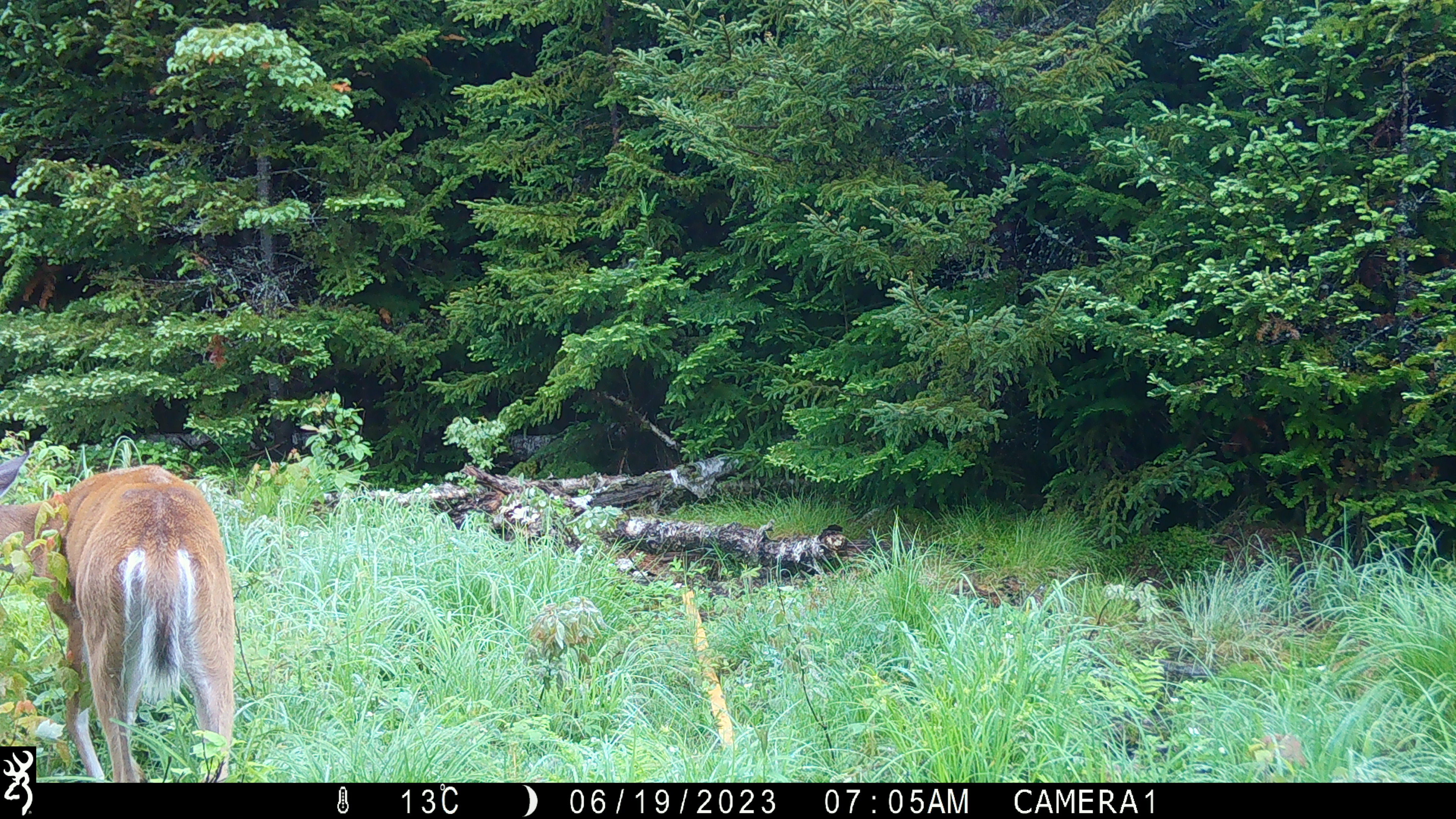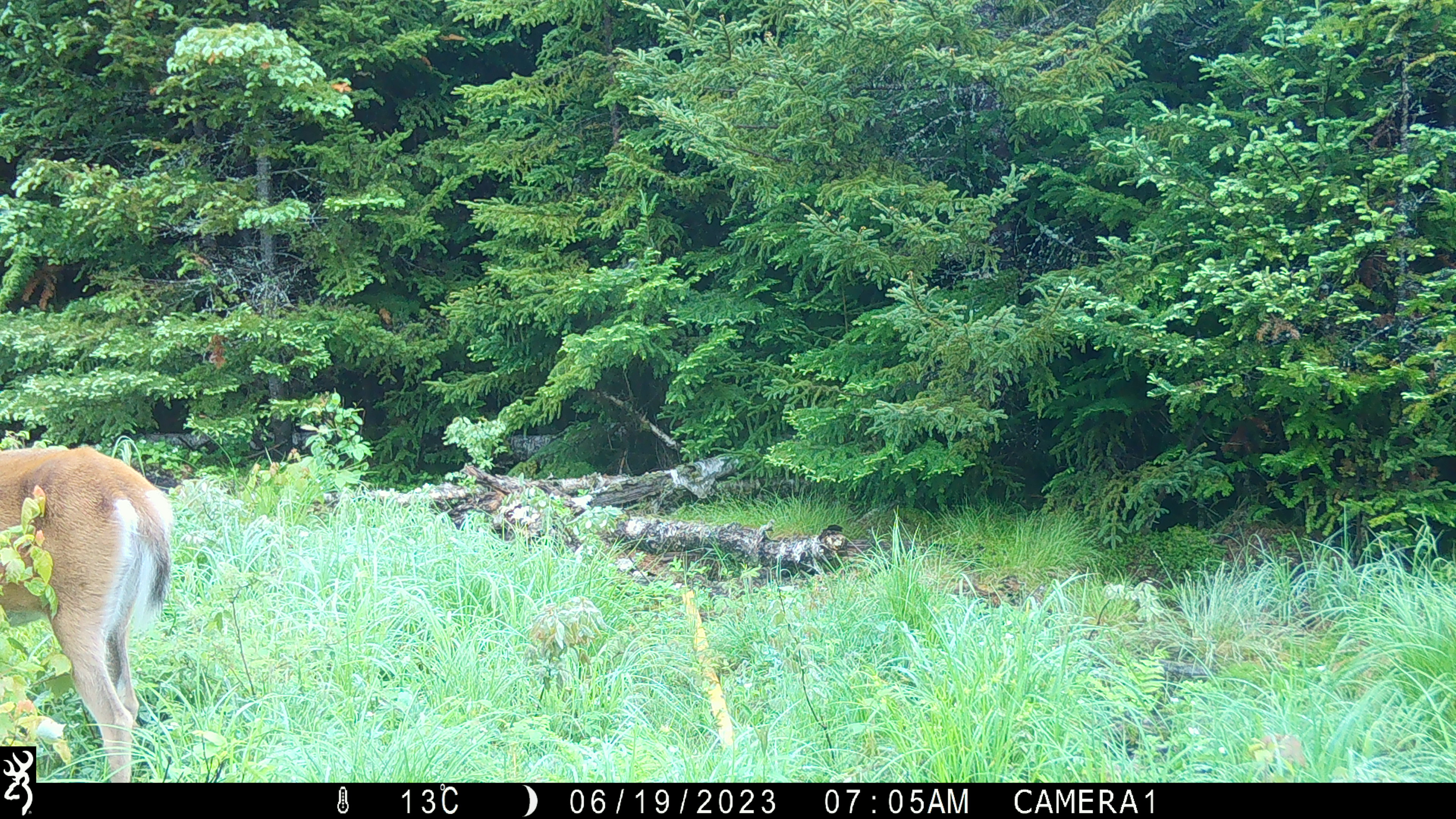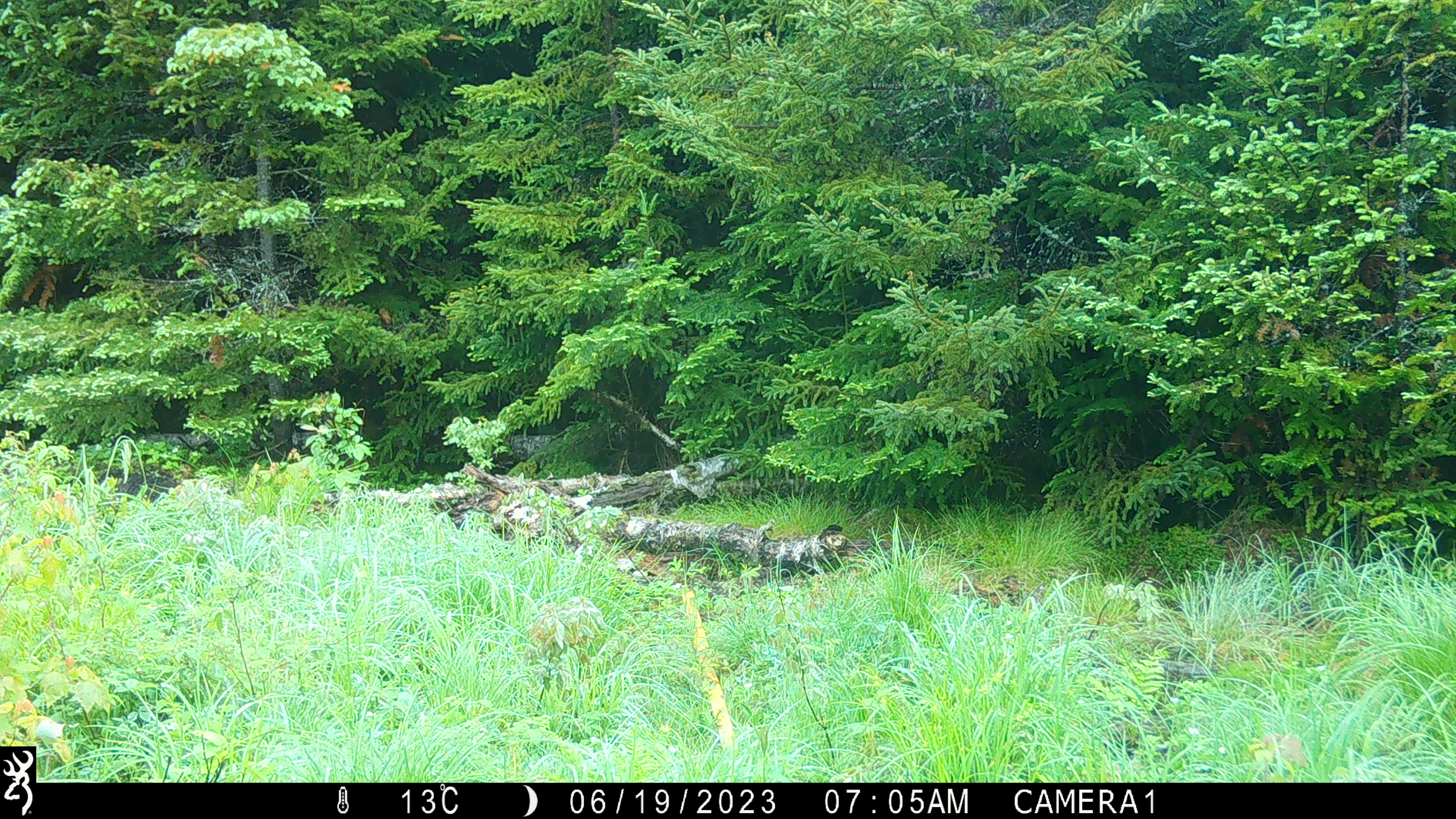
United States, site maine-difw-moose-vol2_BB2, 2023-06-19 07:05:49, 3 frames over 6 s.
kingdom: Animalia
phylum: Chordata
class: Mammalia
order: Artiodactyla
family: Cervidae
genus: Odocoileus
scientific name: Odocoileus virginianus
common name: white-tailed deer